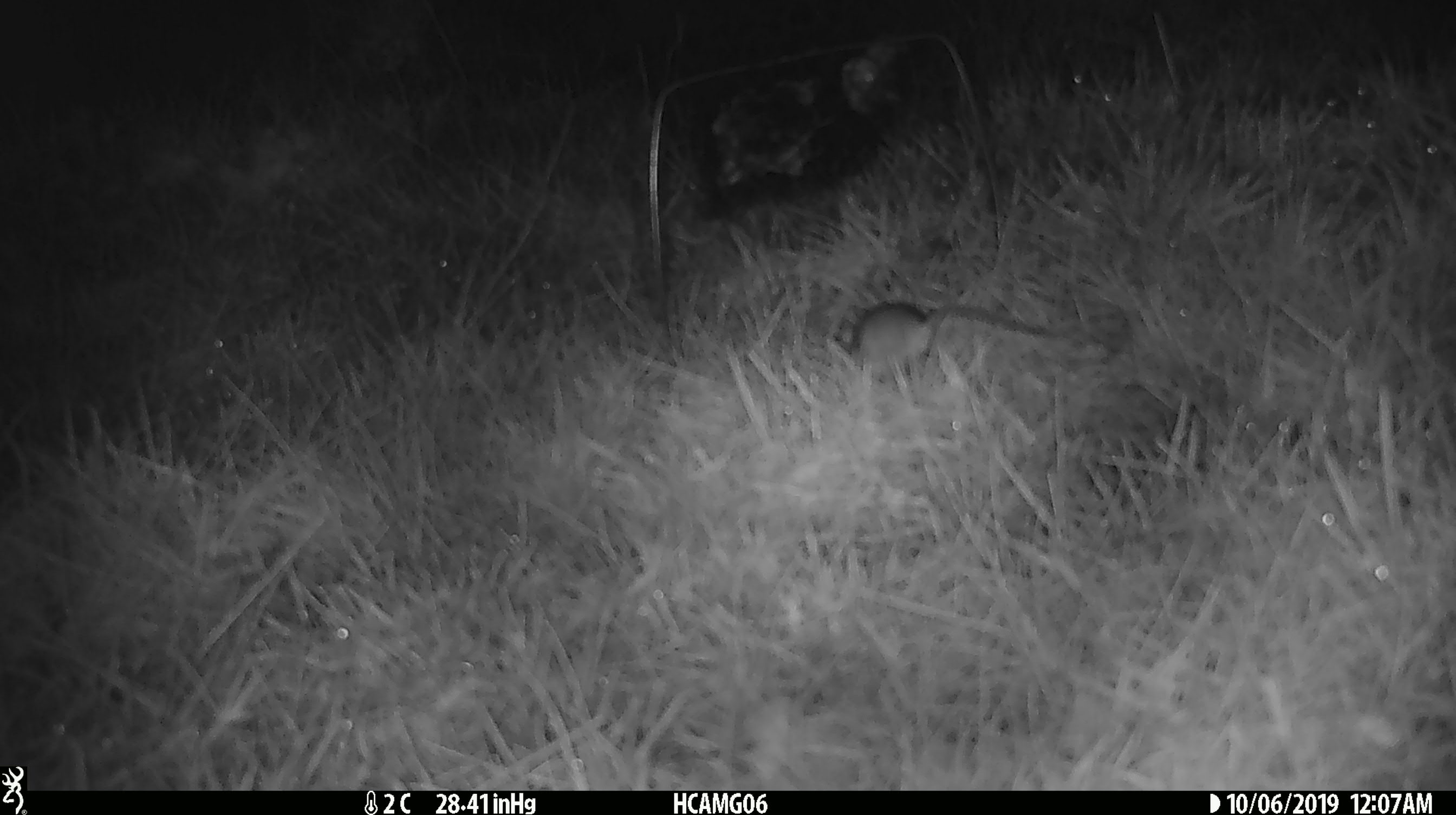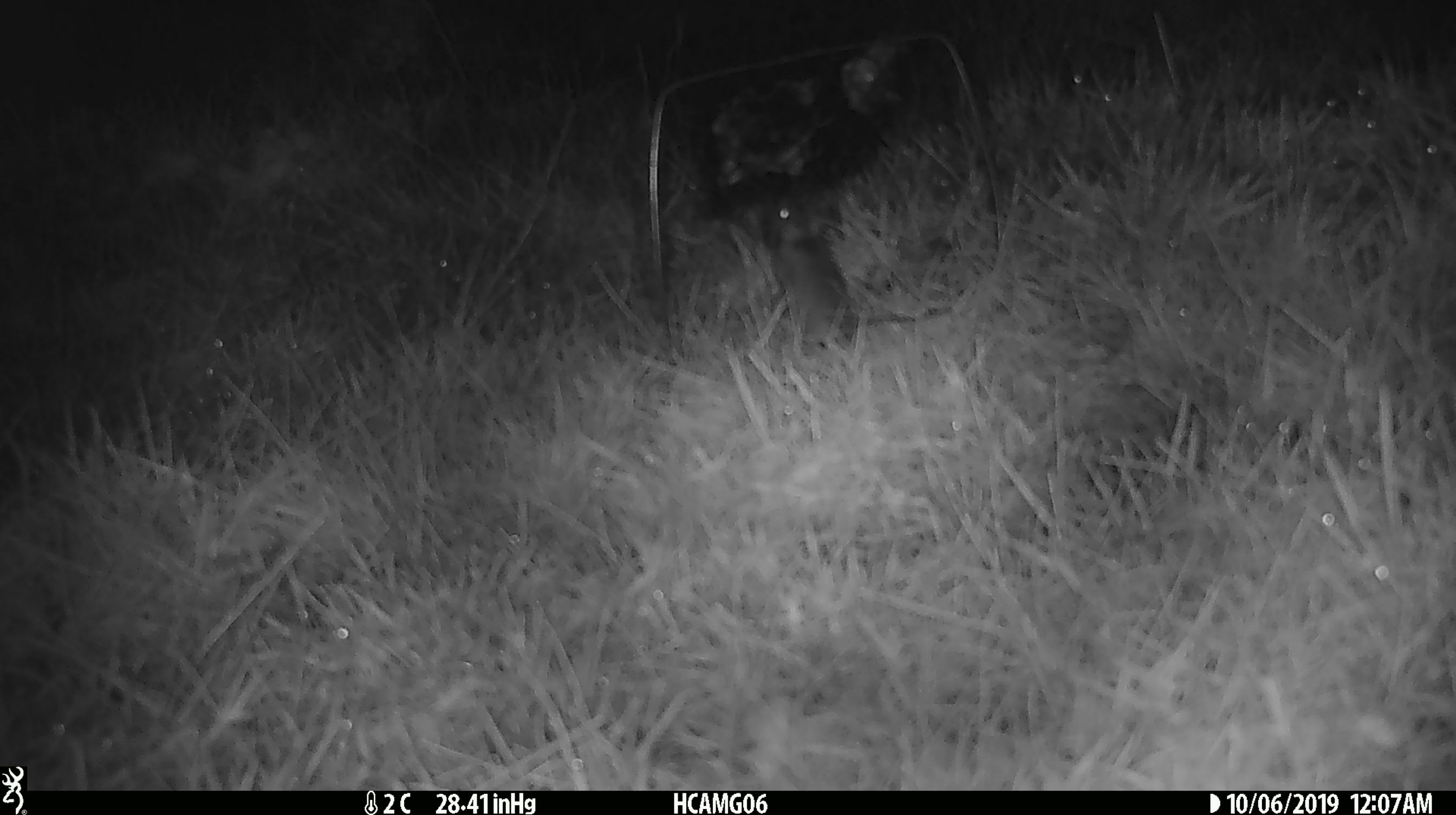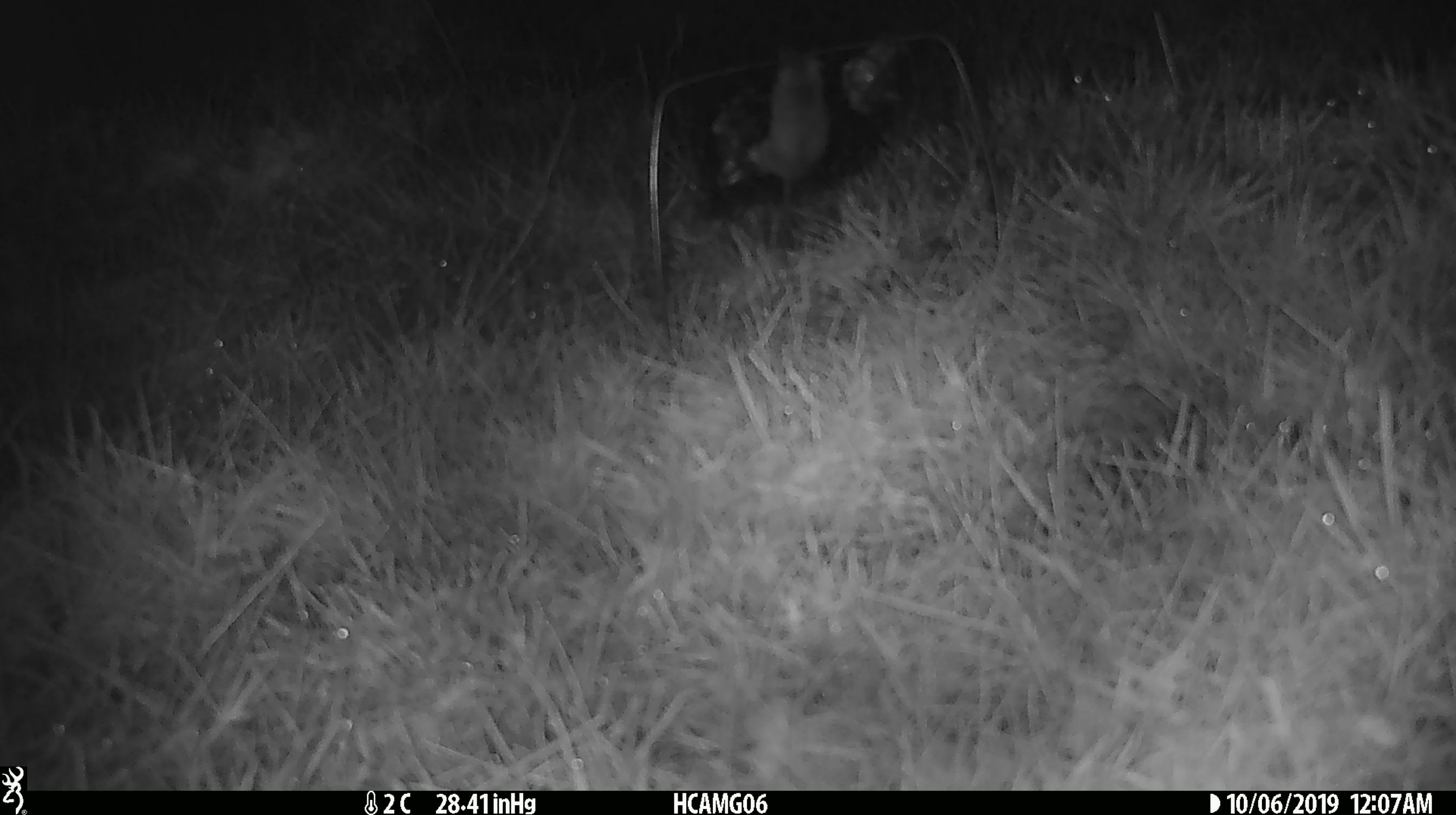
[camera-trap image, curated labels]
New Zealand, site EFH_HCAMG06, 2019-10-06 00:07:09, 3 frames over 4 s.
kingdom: Animalia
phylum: Chordata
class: Mammalia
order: Rodentia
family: Muridae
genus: Mus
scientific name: Mus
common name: mouse